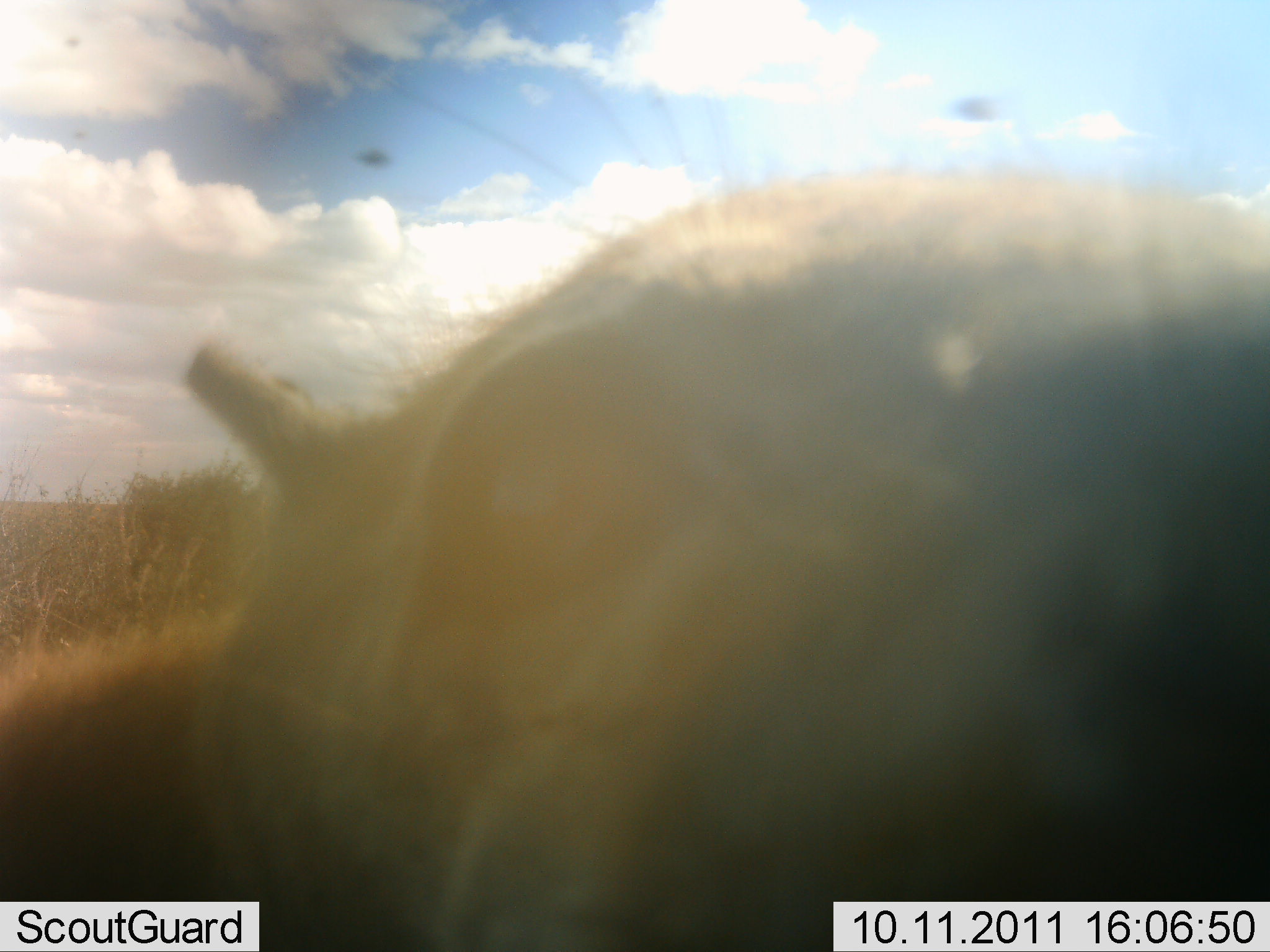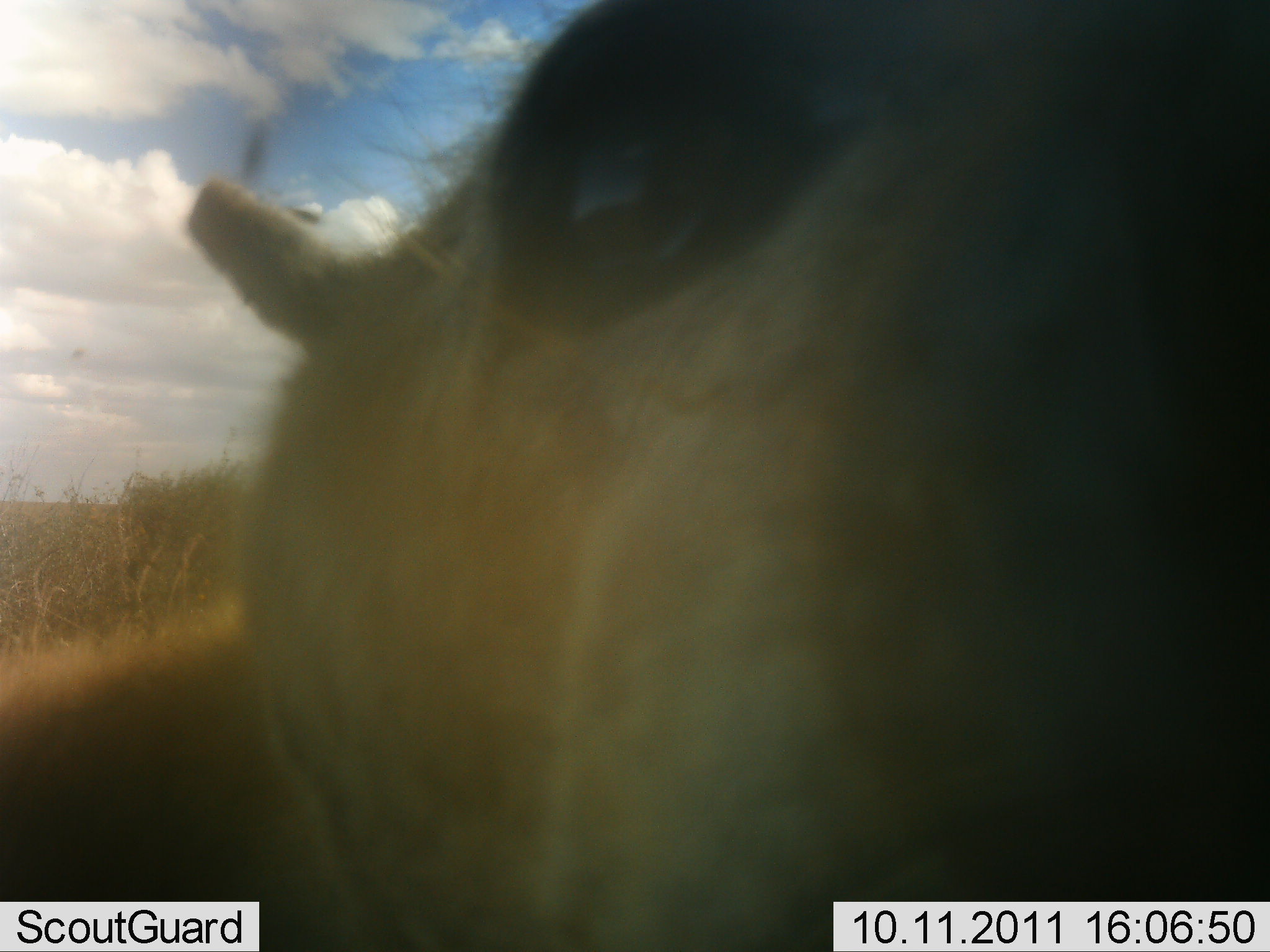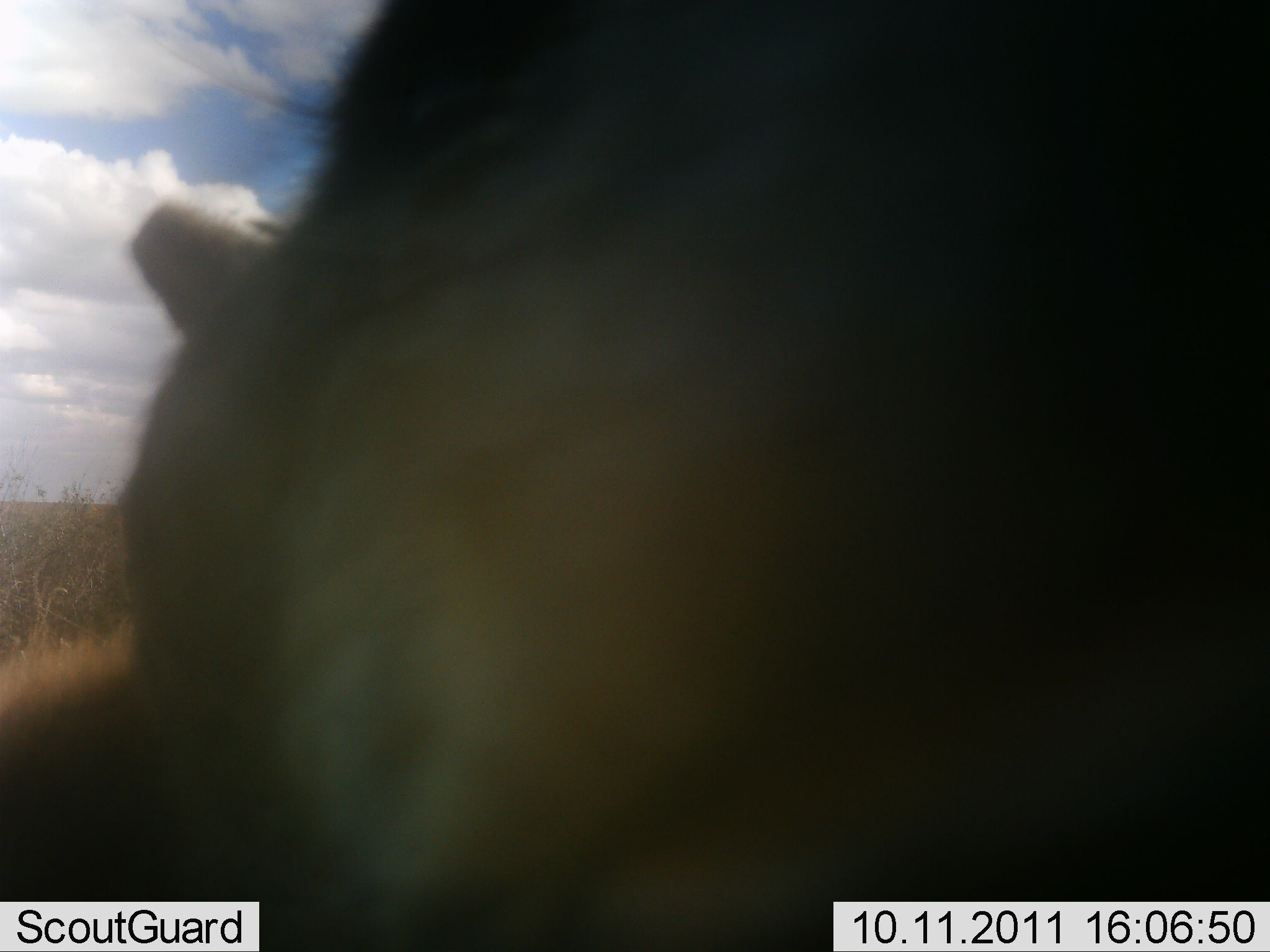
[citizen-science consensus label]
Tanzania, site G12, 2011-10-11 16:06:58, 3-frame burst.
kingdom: Animalia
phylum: Chordata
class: Mammalia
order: Carnivora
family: Felidae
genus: Panthera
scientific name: Panthera leo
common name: lion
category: lionfemale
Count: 1.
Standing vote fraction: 20%.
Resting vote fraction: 0%.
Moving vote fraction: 20%.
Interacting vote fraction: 60%.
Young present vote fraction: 0%.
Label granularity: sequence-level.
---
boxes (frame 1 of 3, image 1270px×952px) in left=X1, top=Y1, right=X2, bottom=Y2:
animal: left=2, top=166, right=1270, bottom=952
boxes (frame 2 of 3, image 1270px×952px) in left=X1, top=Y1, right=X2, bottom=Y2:
animal: left=0, top=1, right=1270, bottom=952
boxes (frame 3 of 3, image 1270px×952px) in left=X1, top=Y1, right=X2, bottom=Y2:
animal: left=1, top=0, right=1270, bottom=951